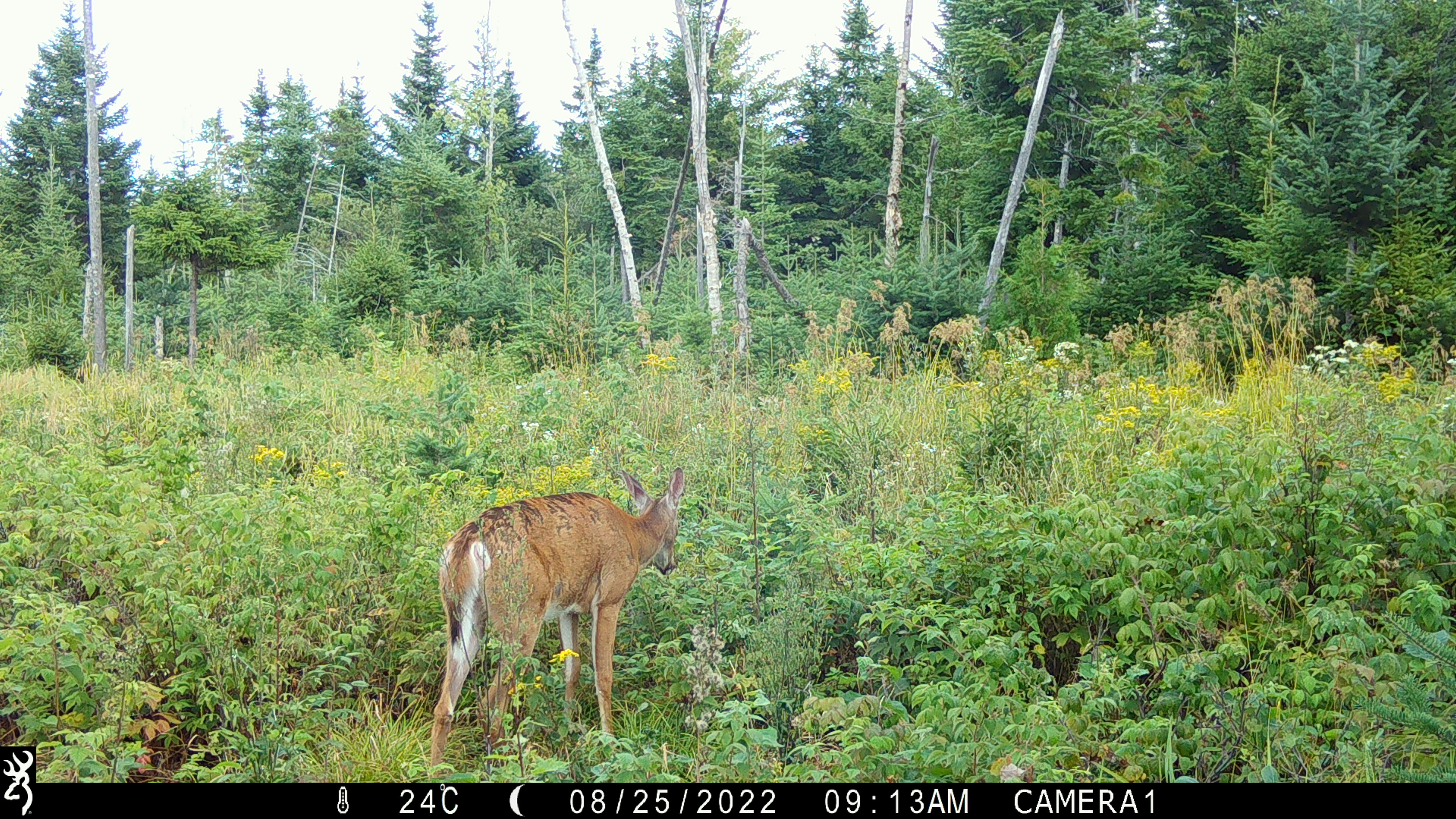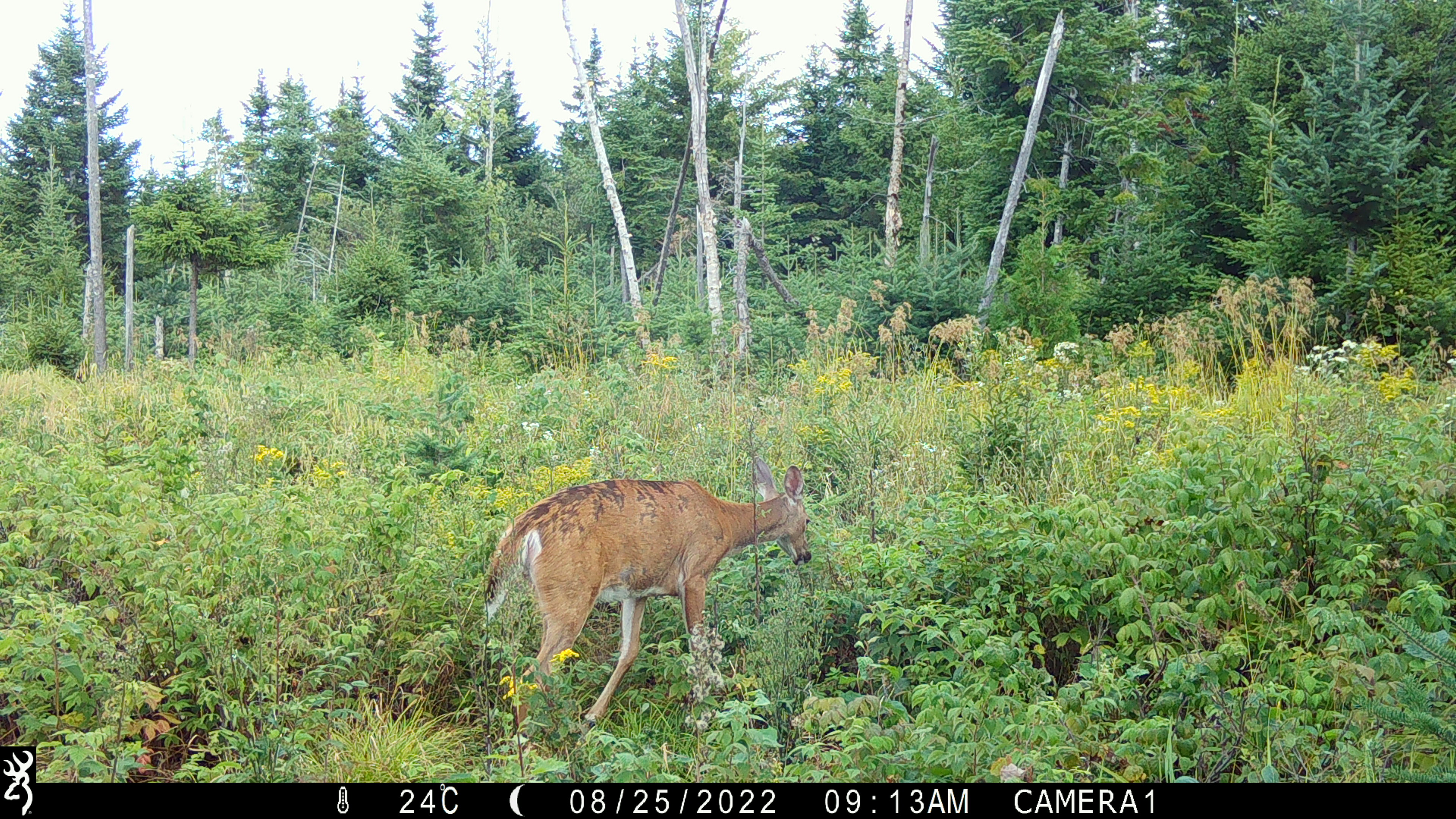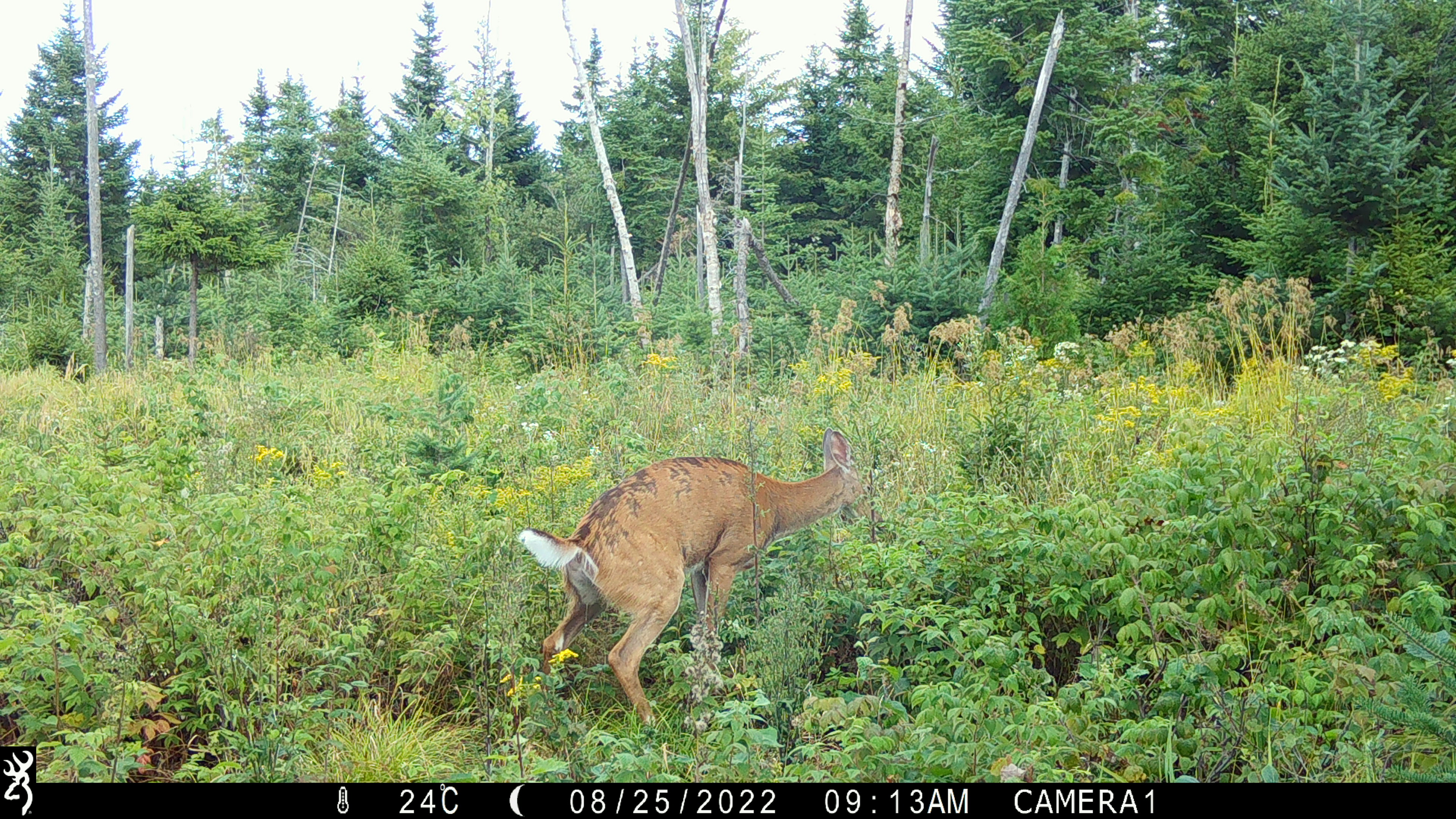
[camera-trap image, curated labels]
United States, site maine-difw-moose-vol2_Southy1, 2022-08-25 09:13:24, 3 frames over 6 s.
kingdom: Animalia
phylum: Chordata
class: Mammalia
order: Artiodactyla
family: Cervidae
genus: Odocoileus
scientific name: Odocoileus virginianus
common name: white-tailed deer